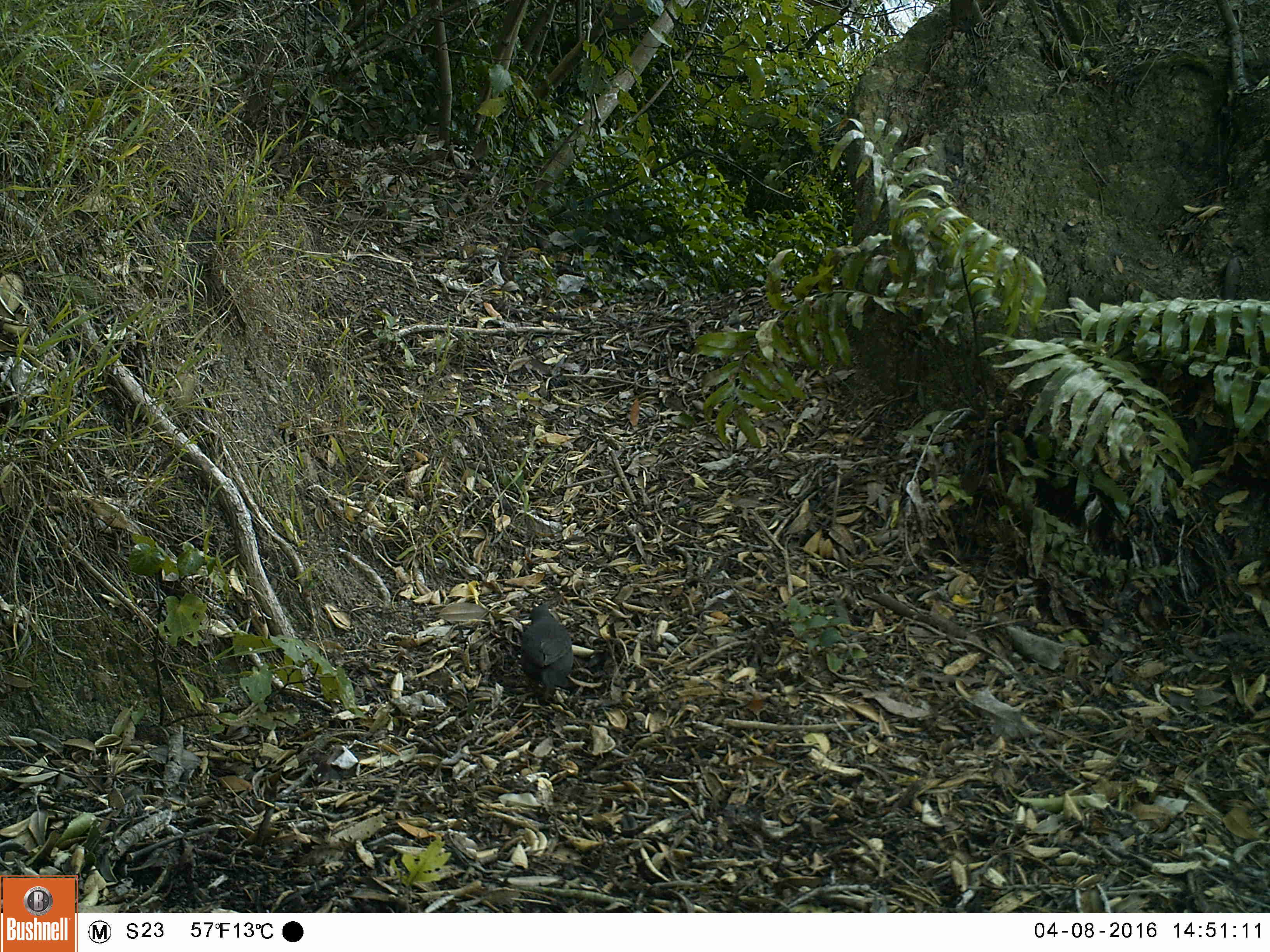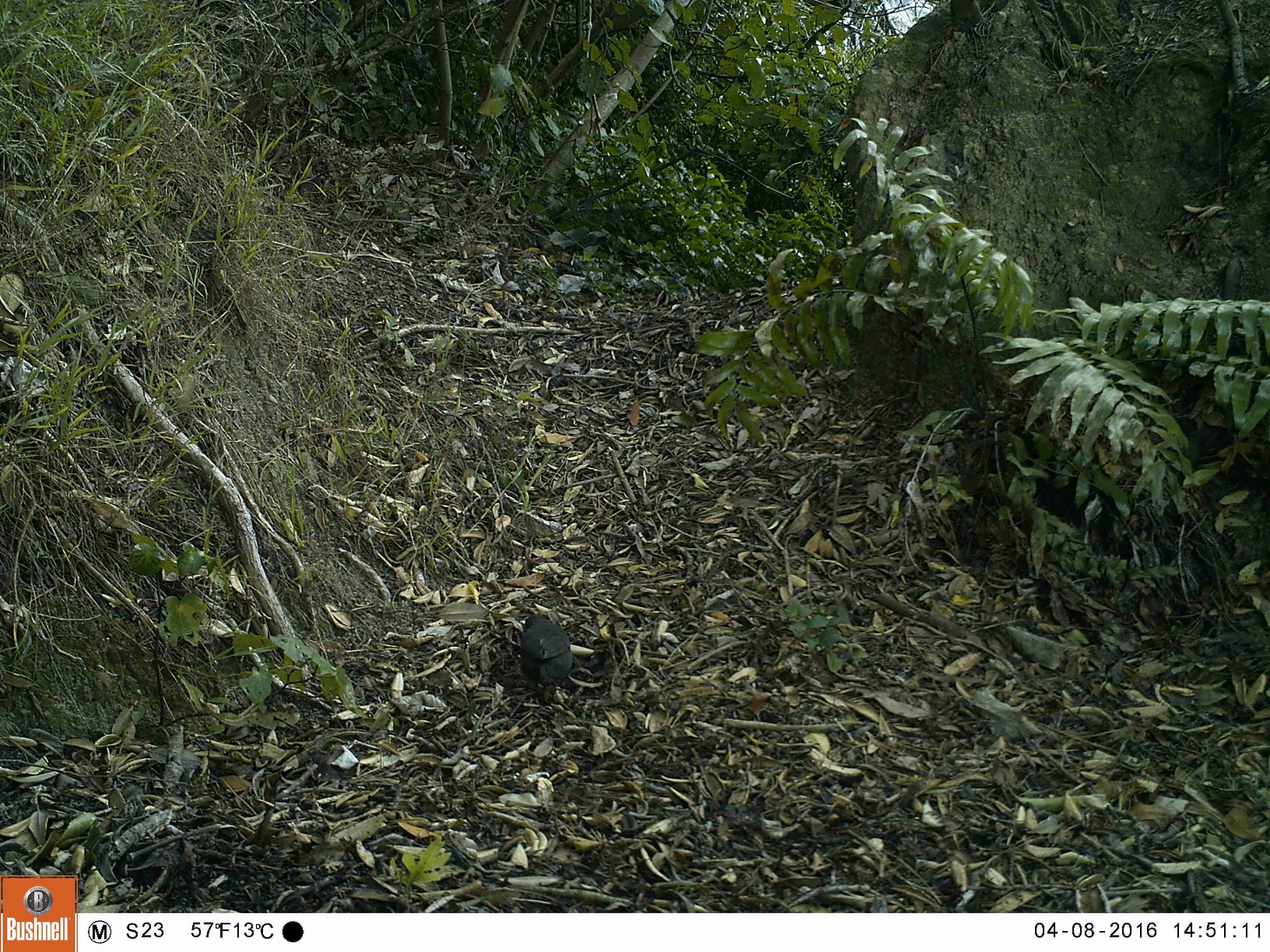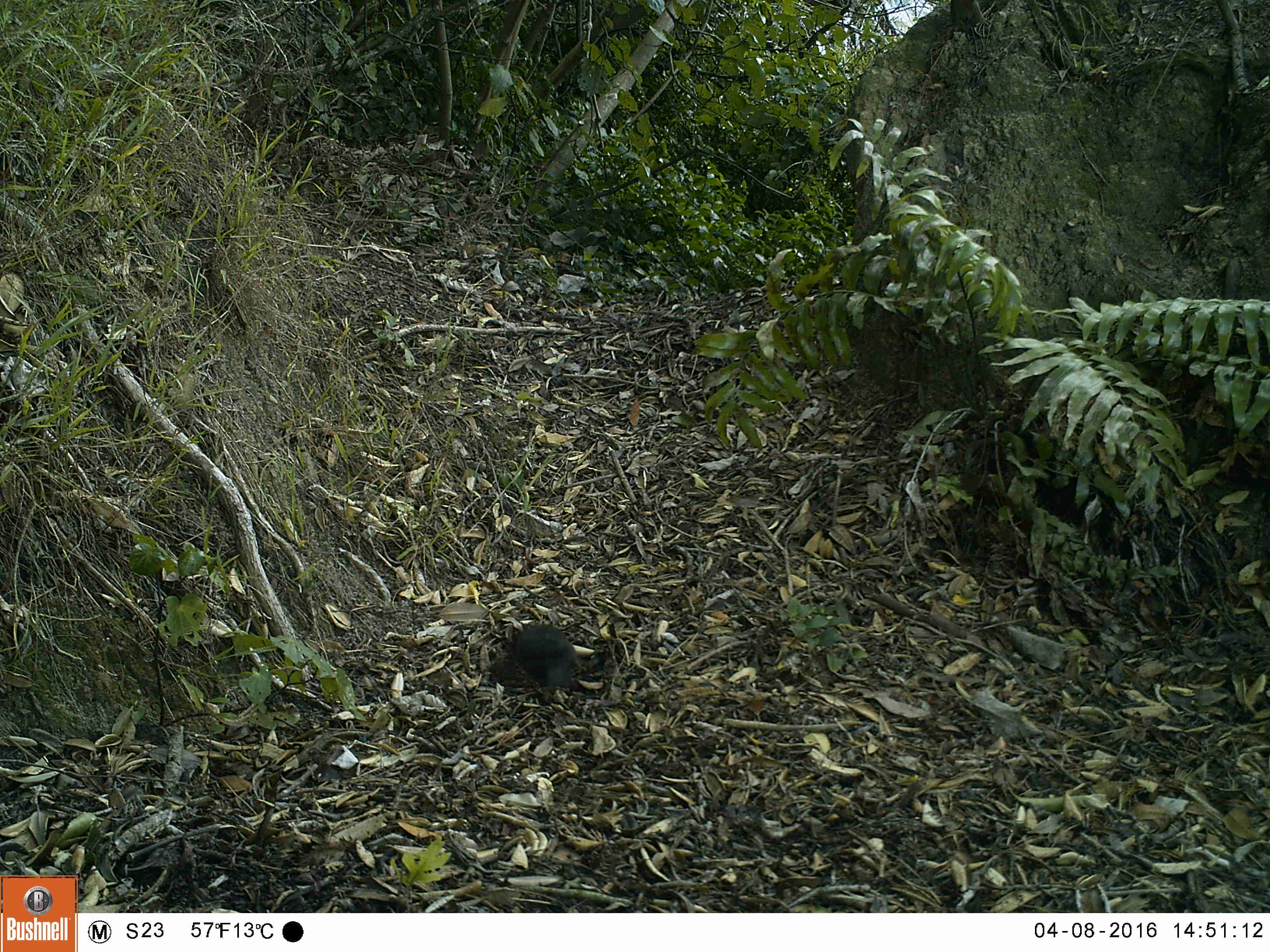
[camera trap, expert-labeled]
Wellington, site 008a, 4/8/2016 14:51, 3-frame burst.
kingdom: Animalia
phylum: Chordata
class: Aves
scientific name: Aves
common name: bird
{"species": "bird (Aves)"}